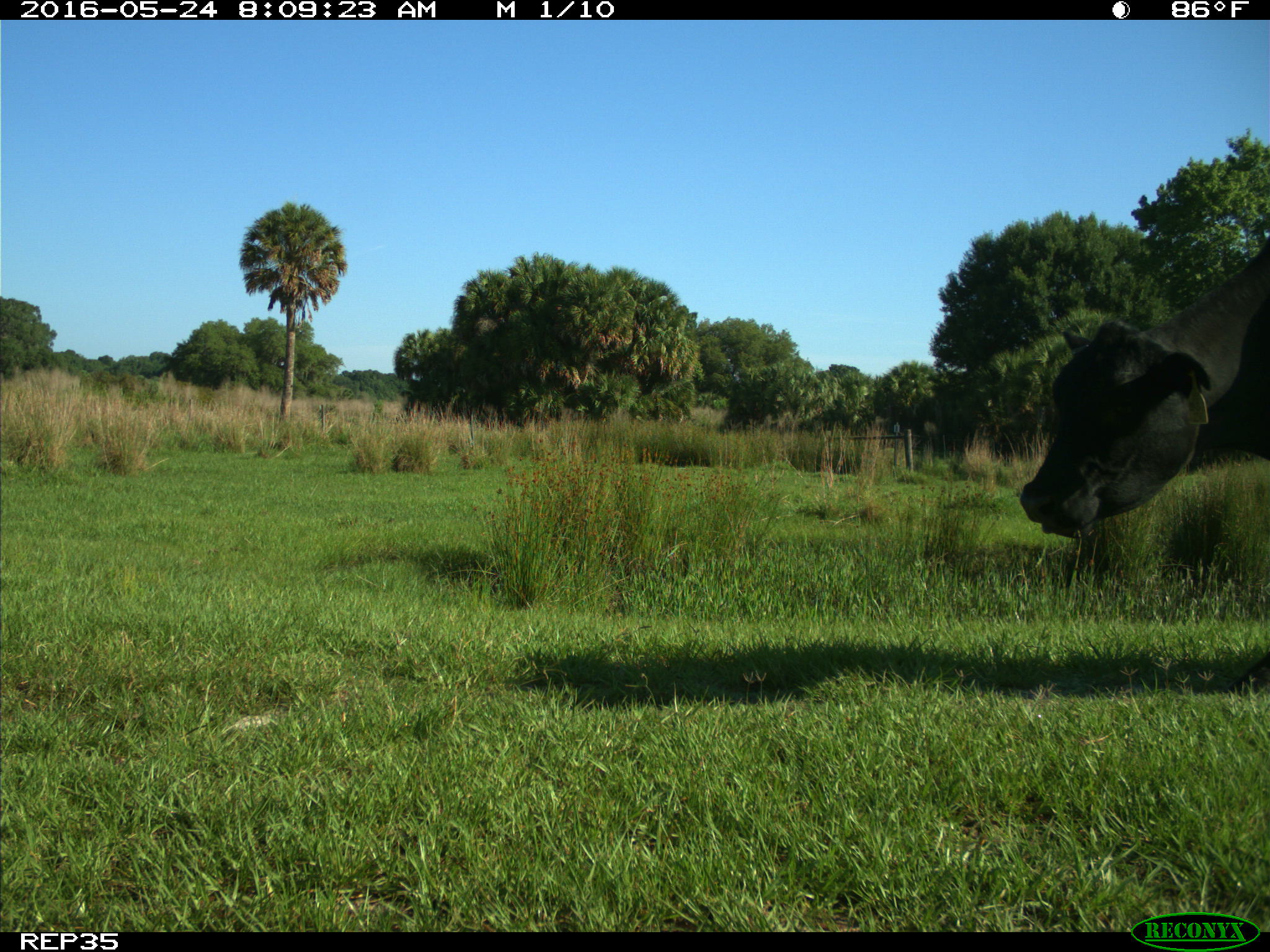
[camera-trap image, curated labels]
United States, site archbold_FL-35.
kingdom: Animalia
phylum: Chordata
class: Mammalia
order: Artiodactyla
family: Bovidae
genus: Bos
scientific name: Bos taurus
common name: domestic cow